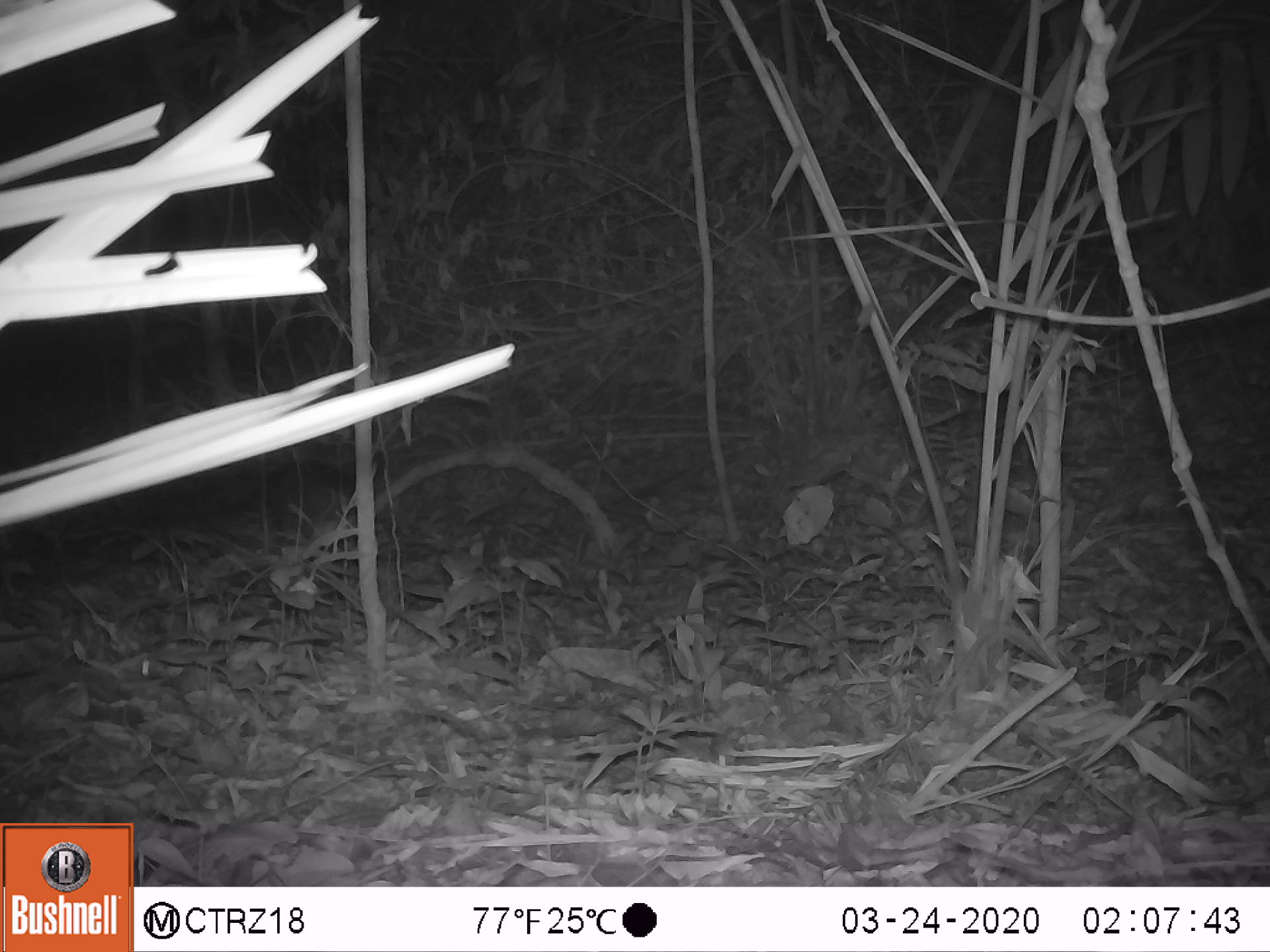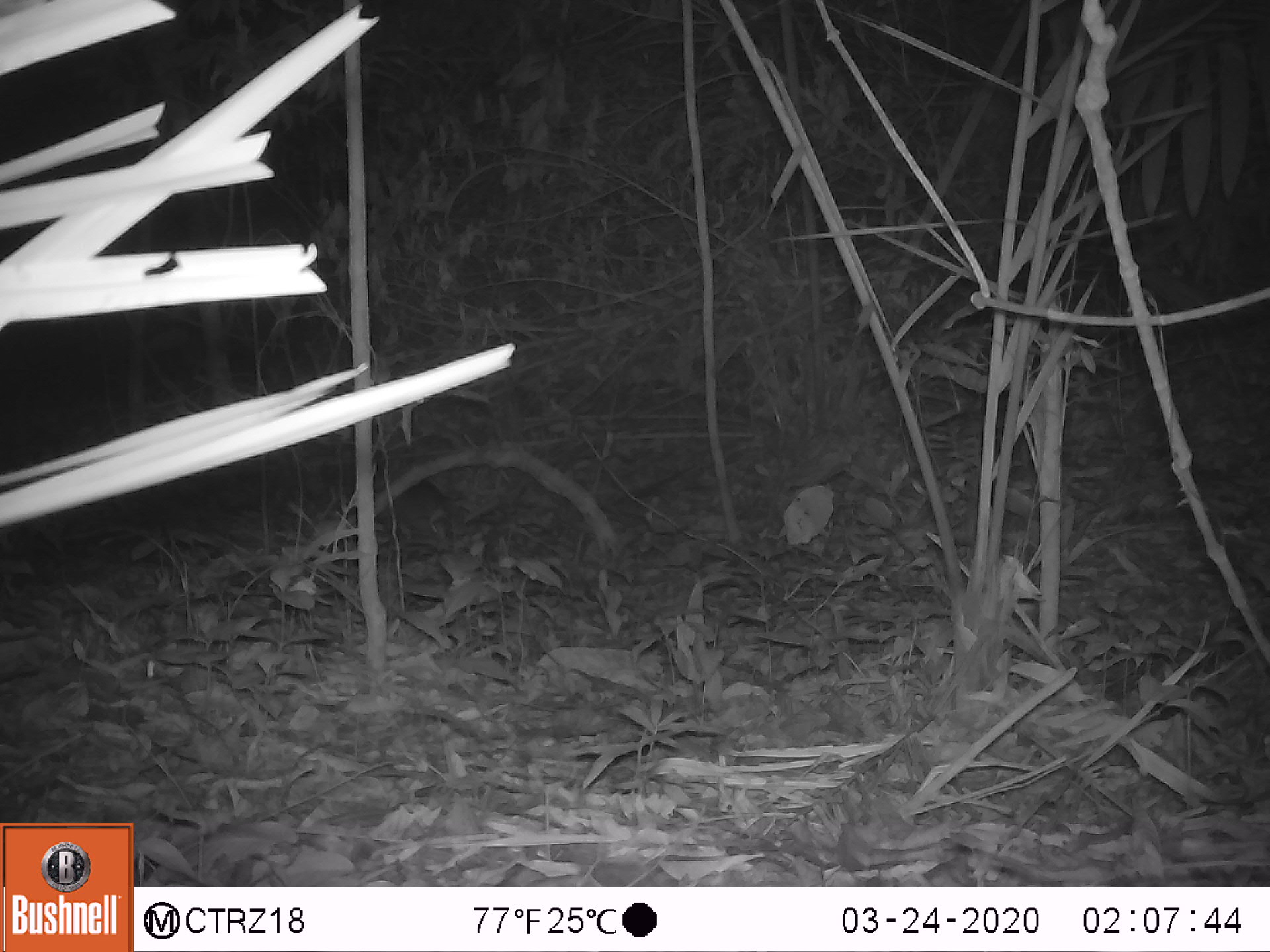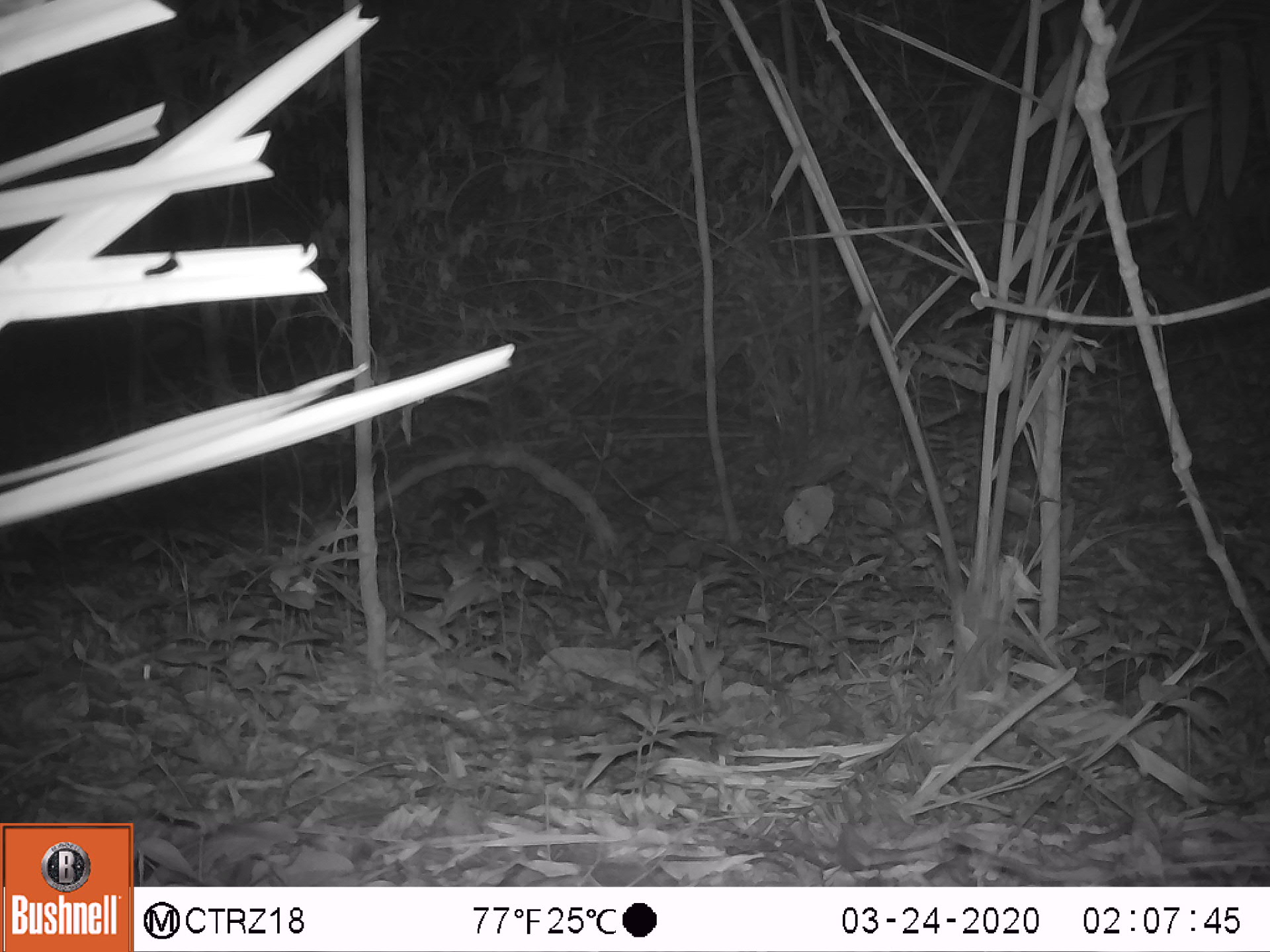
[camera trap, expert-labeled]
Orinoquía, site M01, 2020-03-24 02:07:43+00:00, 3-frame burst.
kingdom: Animalia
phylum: Chordata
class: Mammalia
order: Cingulata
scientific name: Cingulata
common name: armadillo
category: unknown armadillo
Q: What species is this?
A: Unknown armadillo (armadillo) (Cingulata).